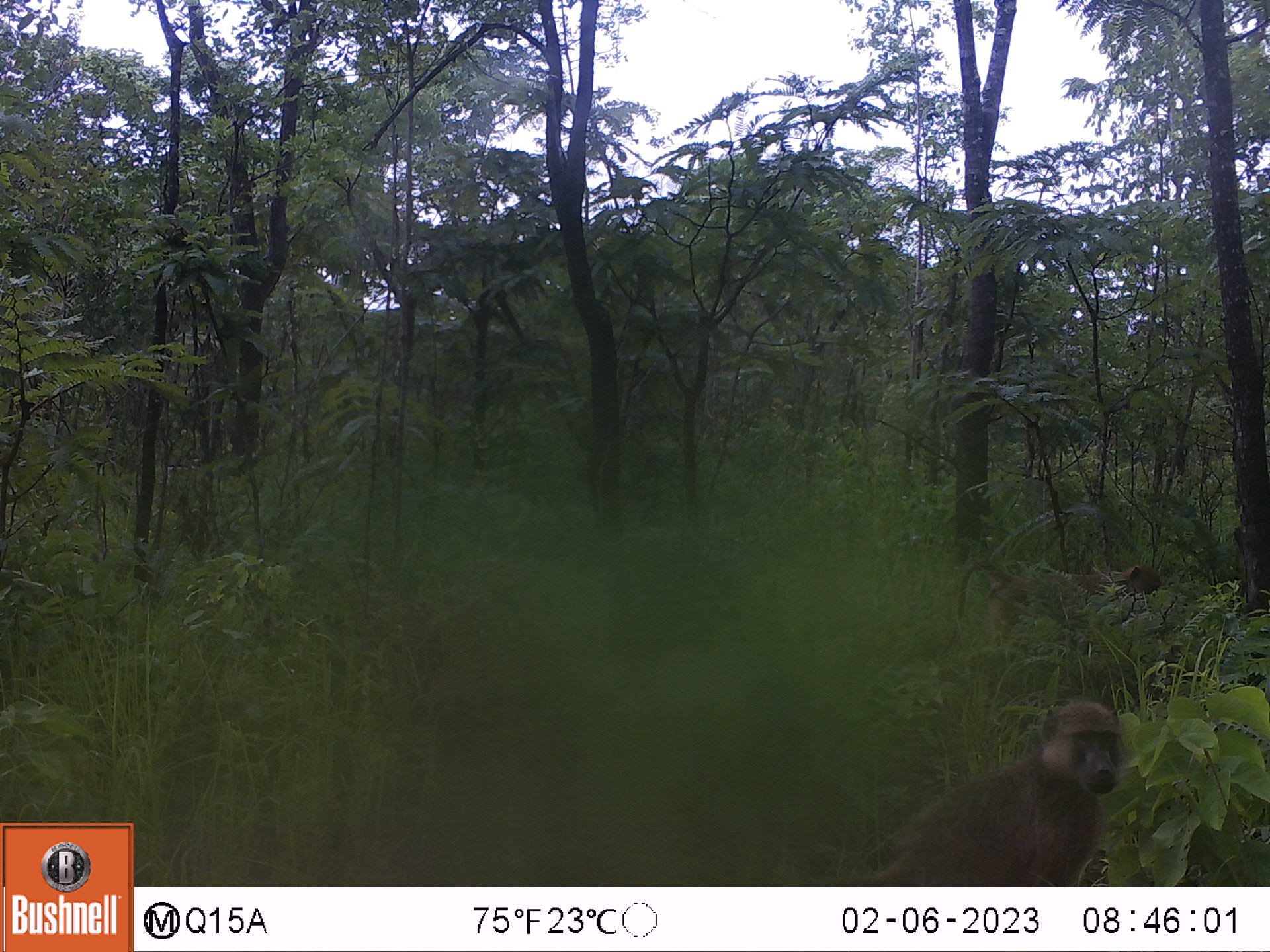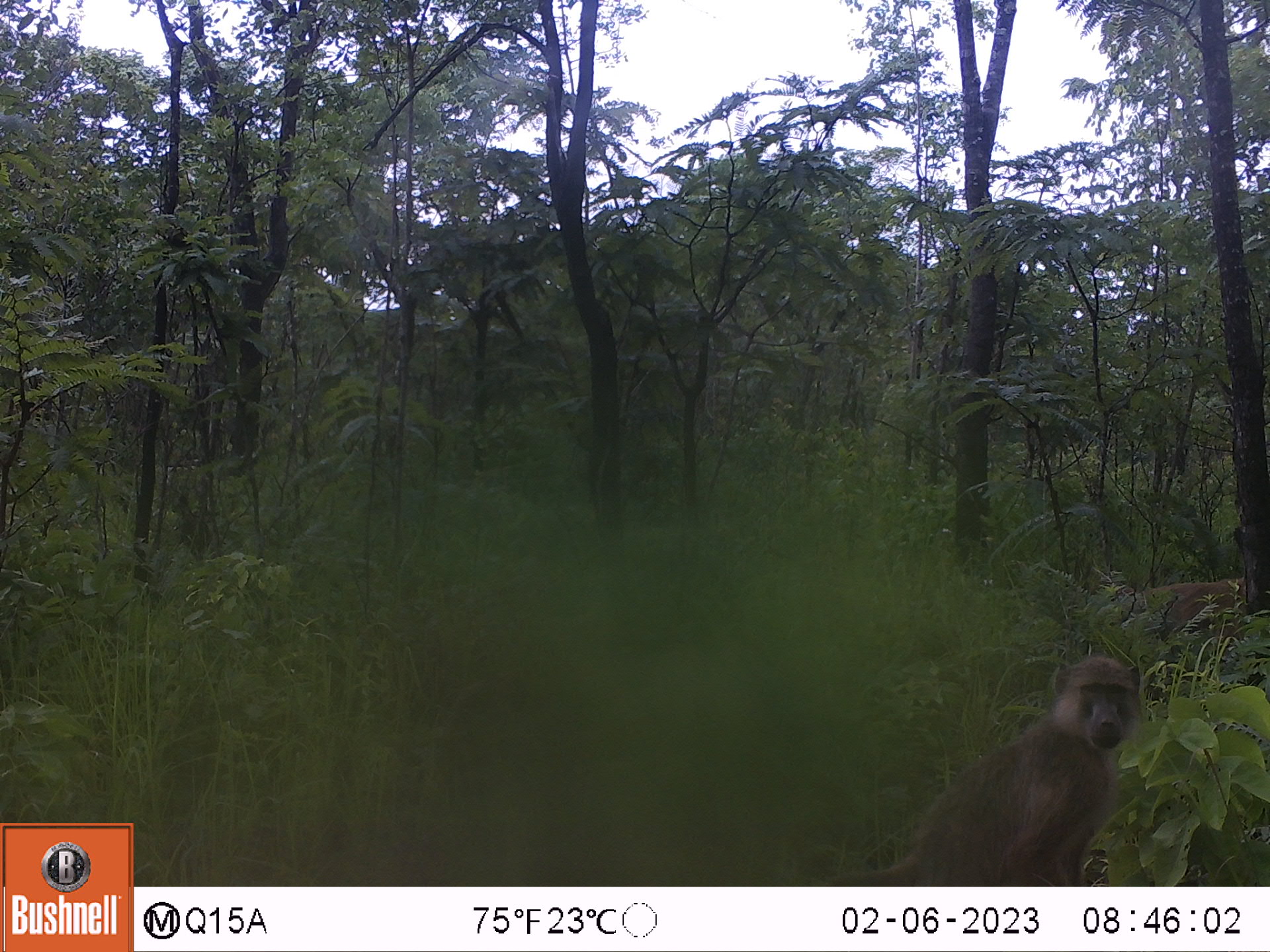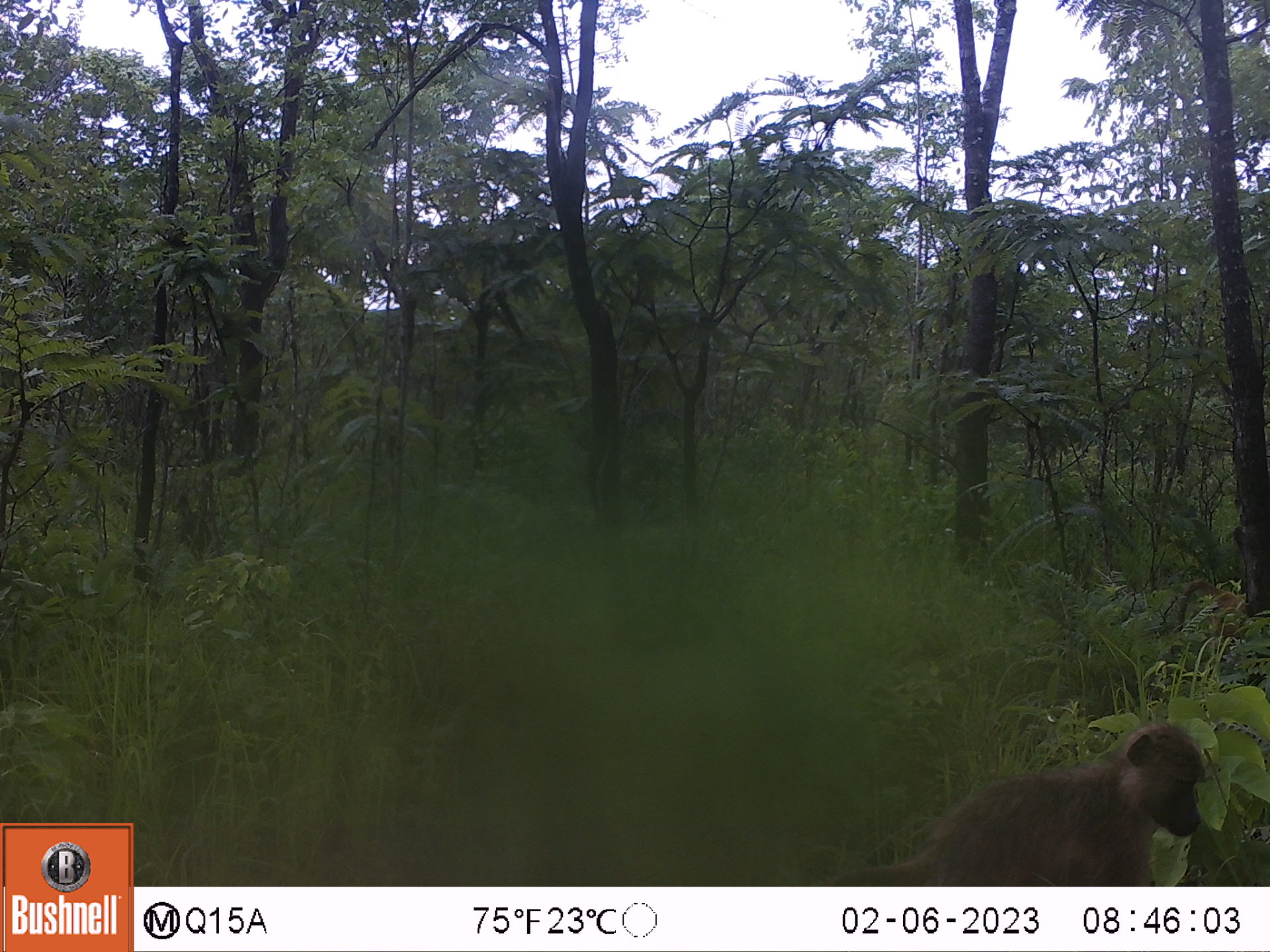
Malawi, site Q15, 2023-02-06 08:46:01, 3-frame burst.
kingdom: Animalia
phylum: Chordata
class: Mammalia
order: Primates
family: Cercopithecidae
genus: Papio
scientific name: Papio cynocephalus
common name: yellow baboon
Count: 2.